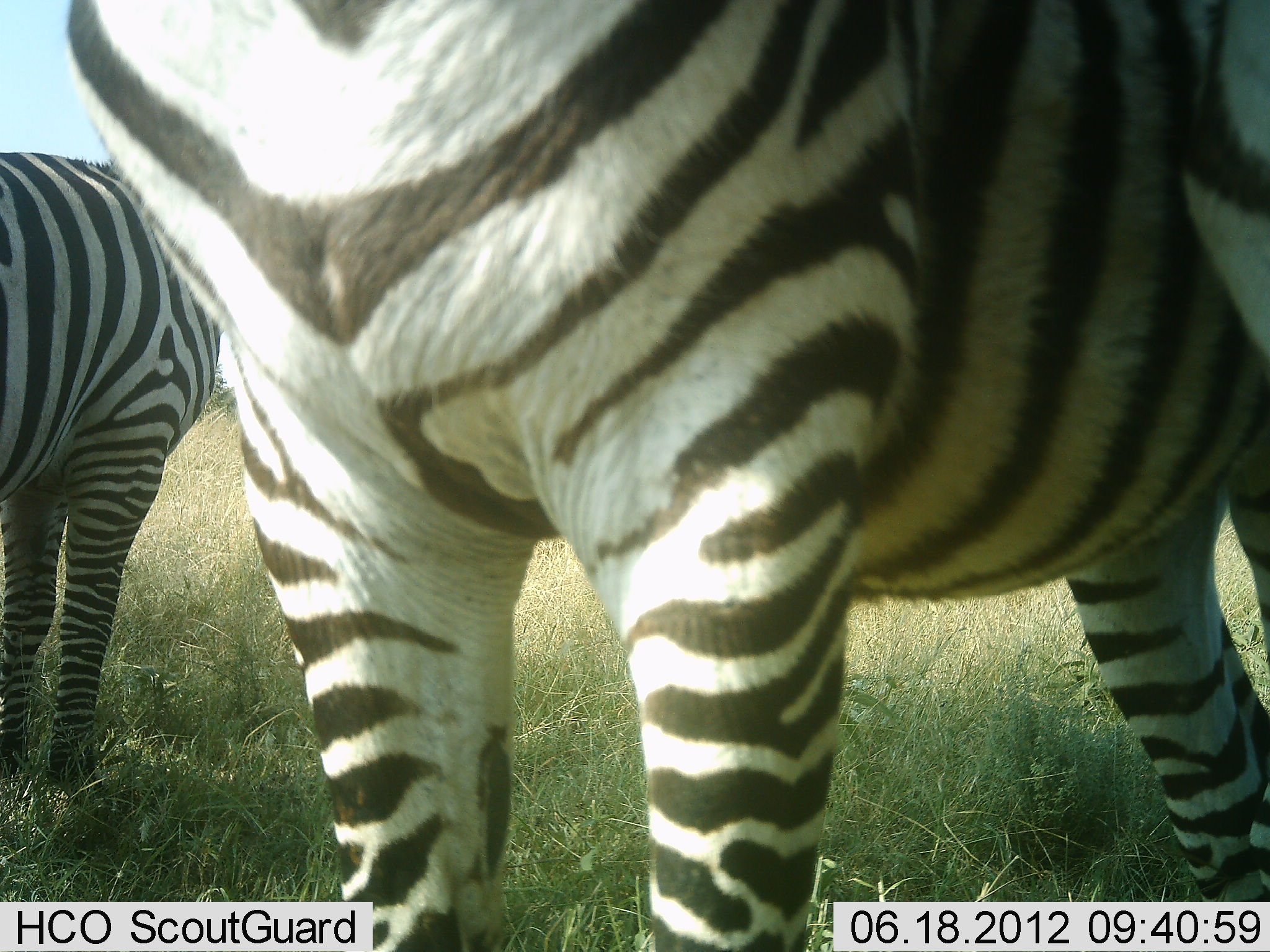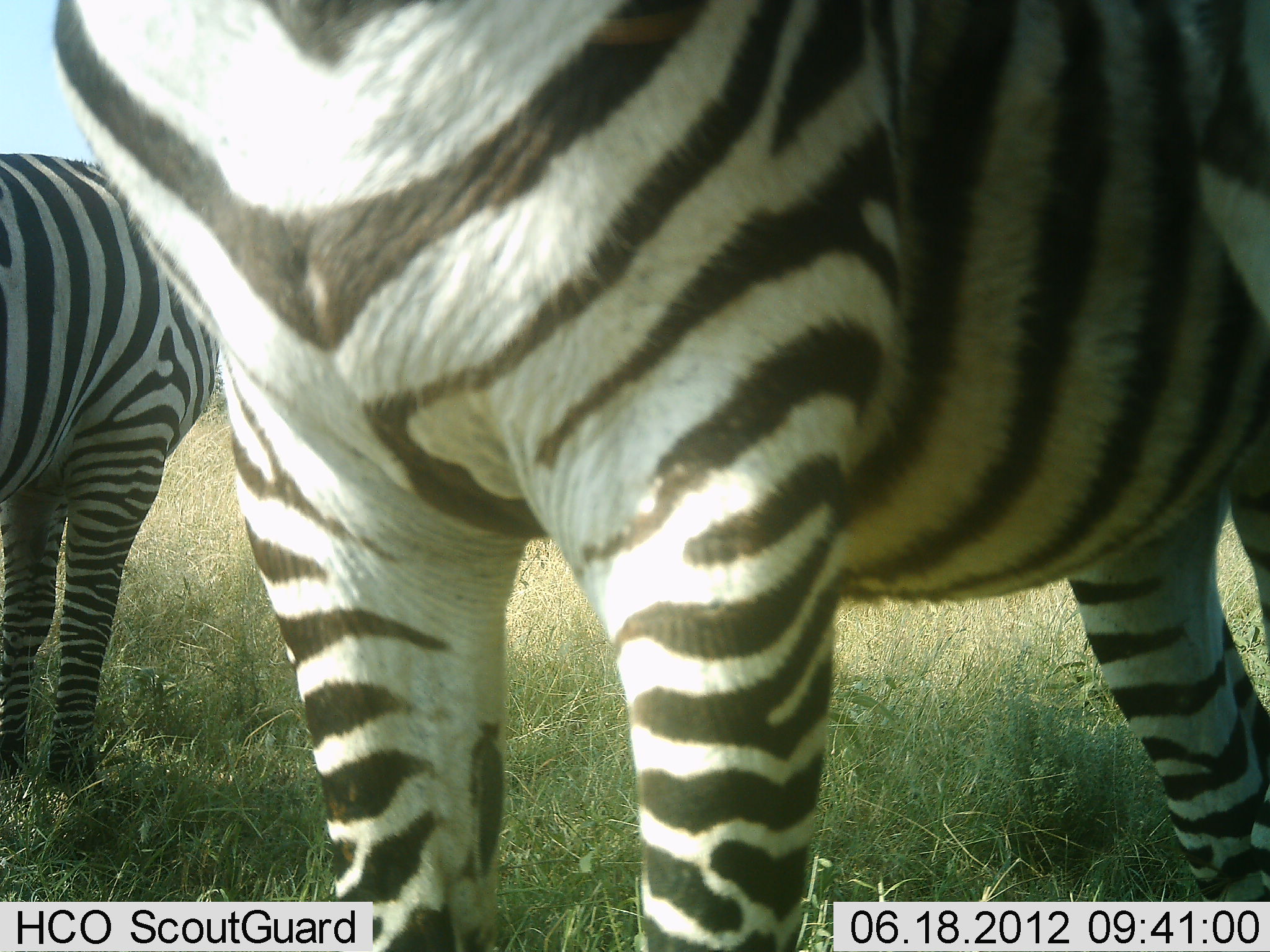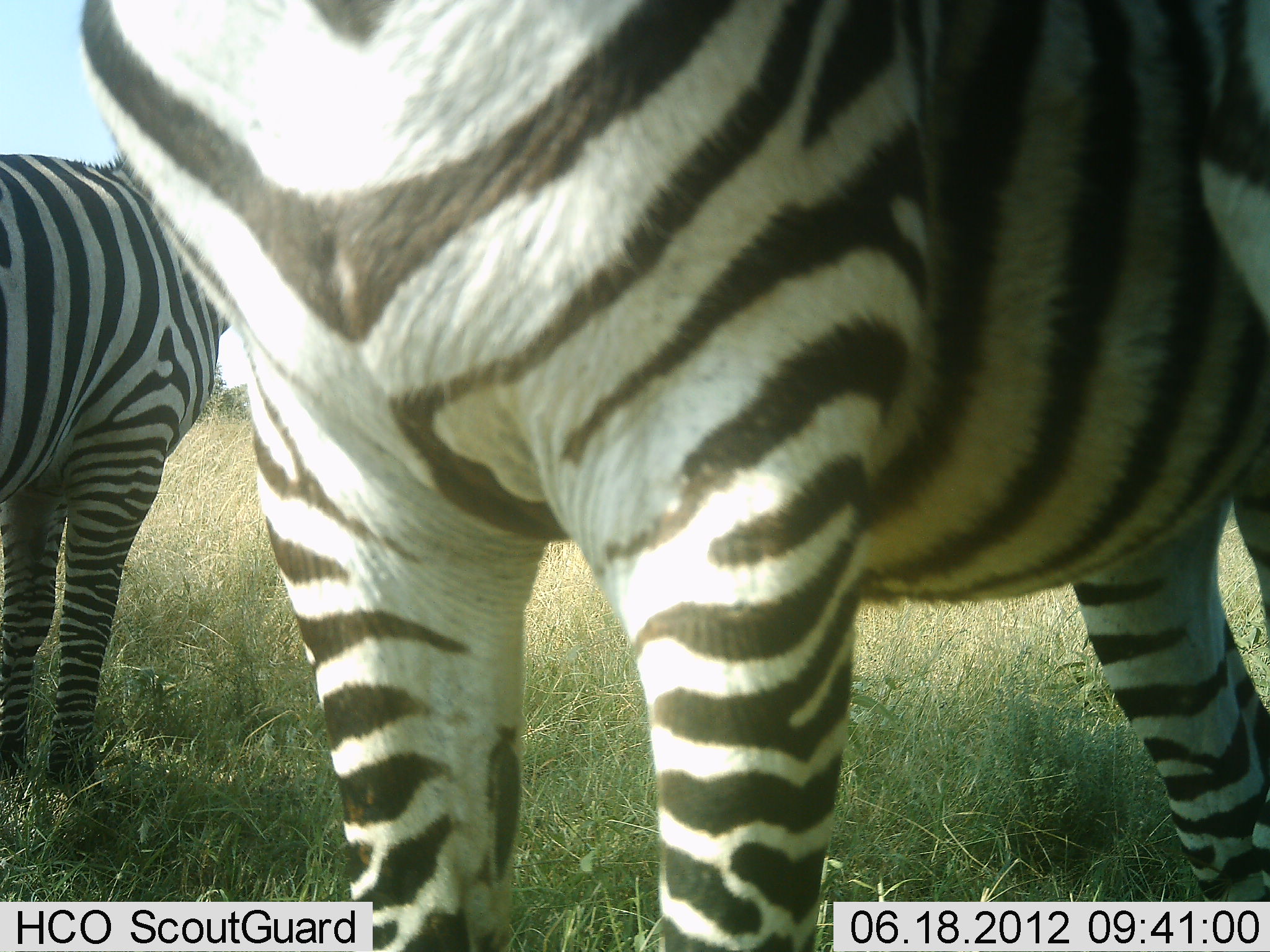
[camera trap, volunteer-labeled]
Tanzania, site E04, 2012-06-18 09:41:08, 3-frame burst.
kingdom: Animalia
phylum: Chordata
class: Mammalia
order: Perissodactyla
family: Equidae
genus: Equus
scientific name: Equus quagga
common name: plains zebra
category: zebra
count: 2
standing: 100%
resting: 0%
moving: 0%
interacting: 10%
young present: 0%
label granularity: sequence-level